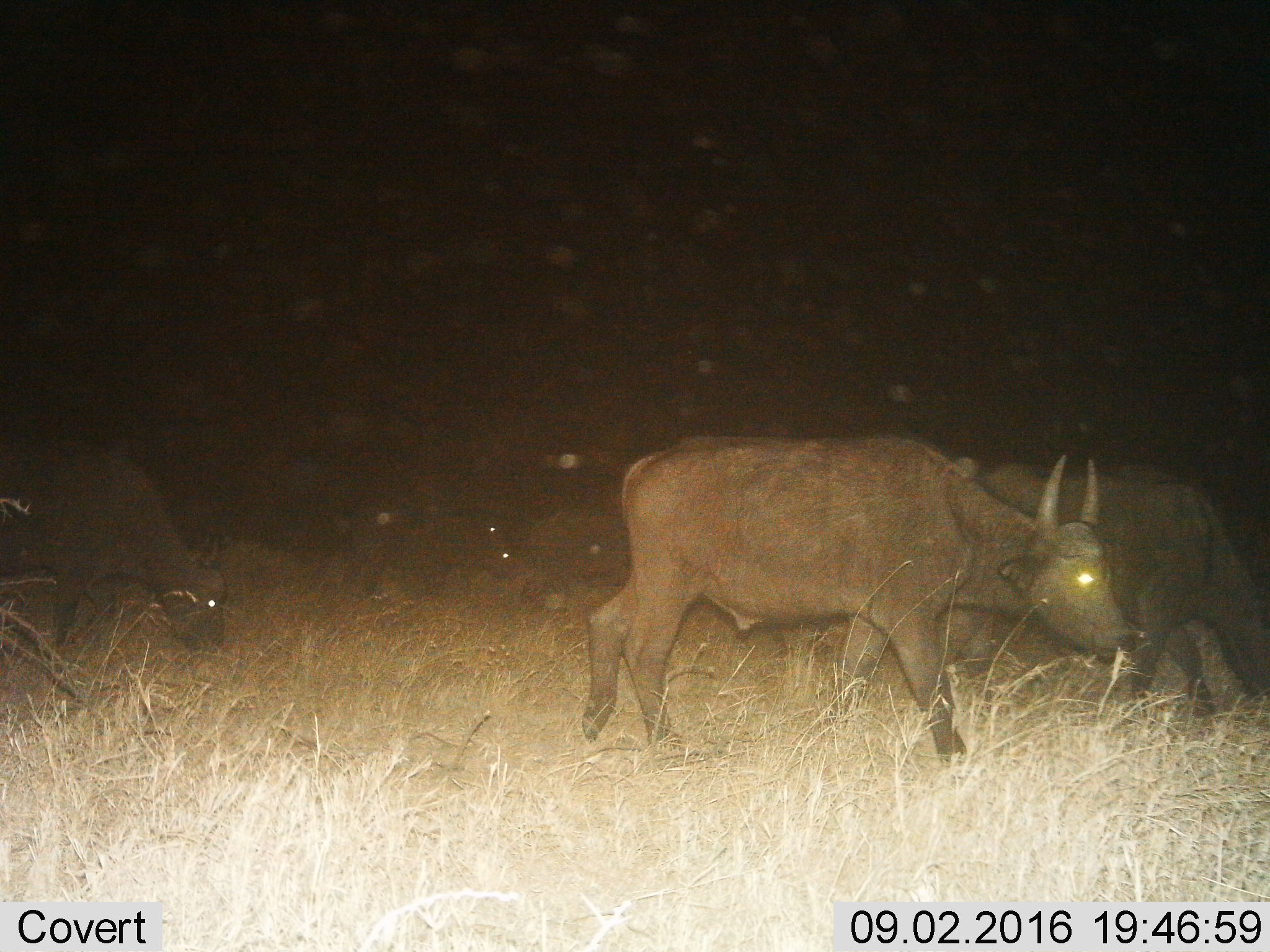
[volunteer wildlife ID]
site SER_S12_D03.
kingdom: Animalia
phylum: Chordata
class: Mammalia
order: Artiodactyla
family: Bovidae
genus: Syncerus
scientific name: Syncerus caffer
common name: african buffalo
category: buffalo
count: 6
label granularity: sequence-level